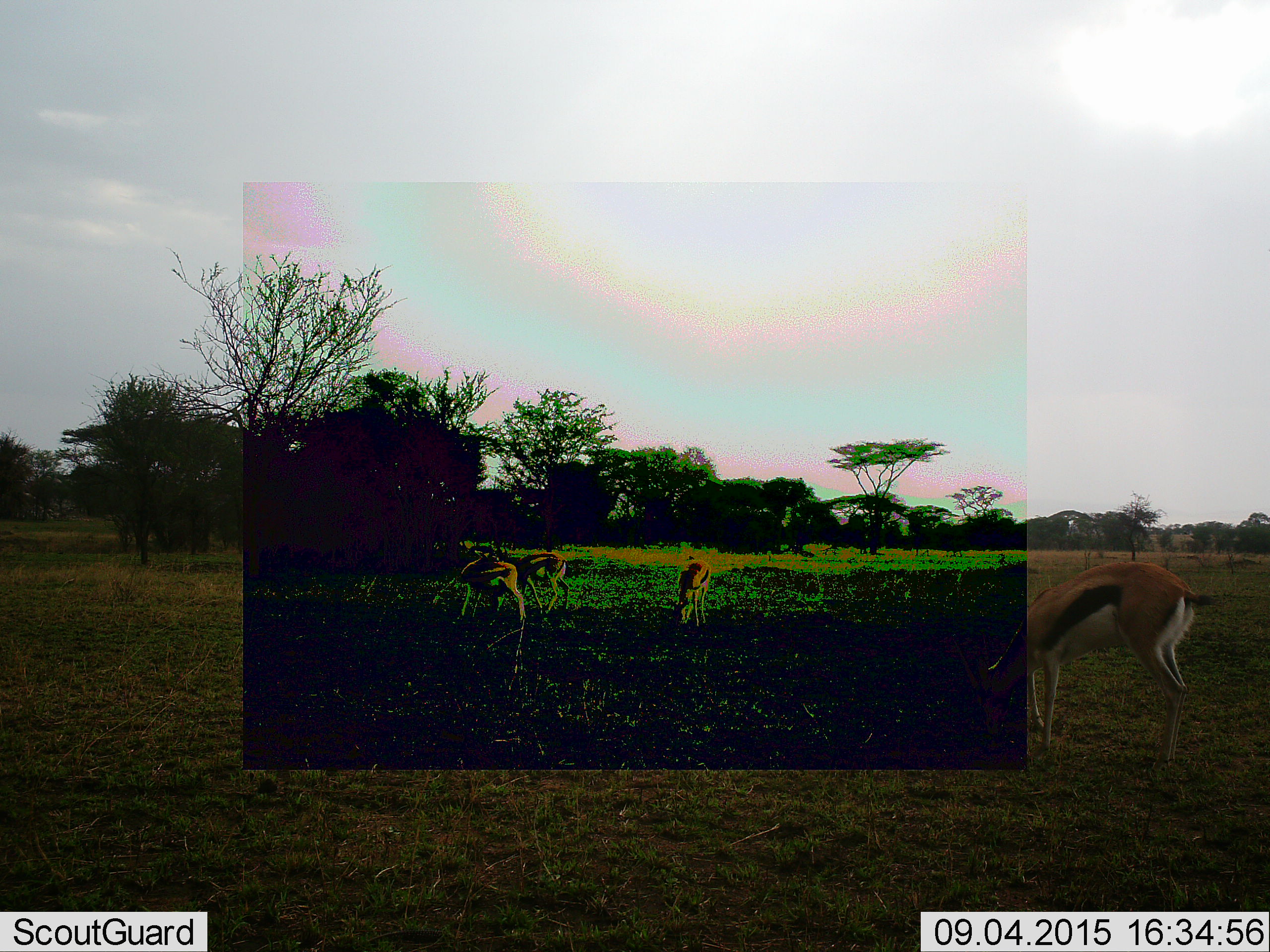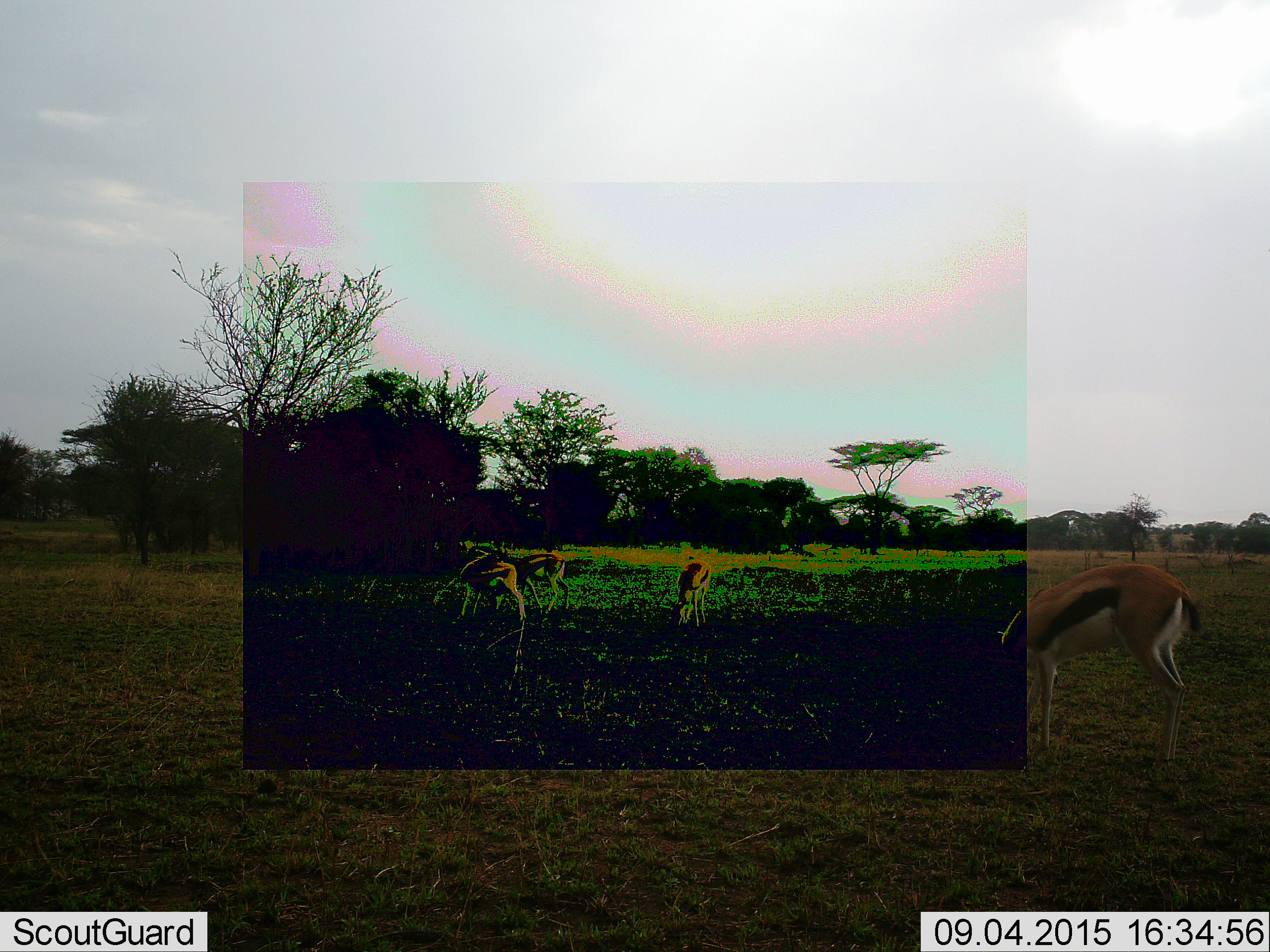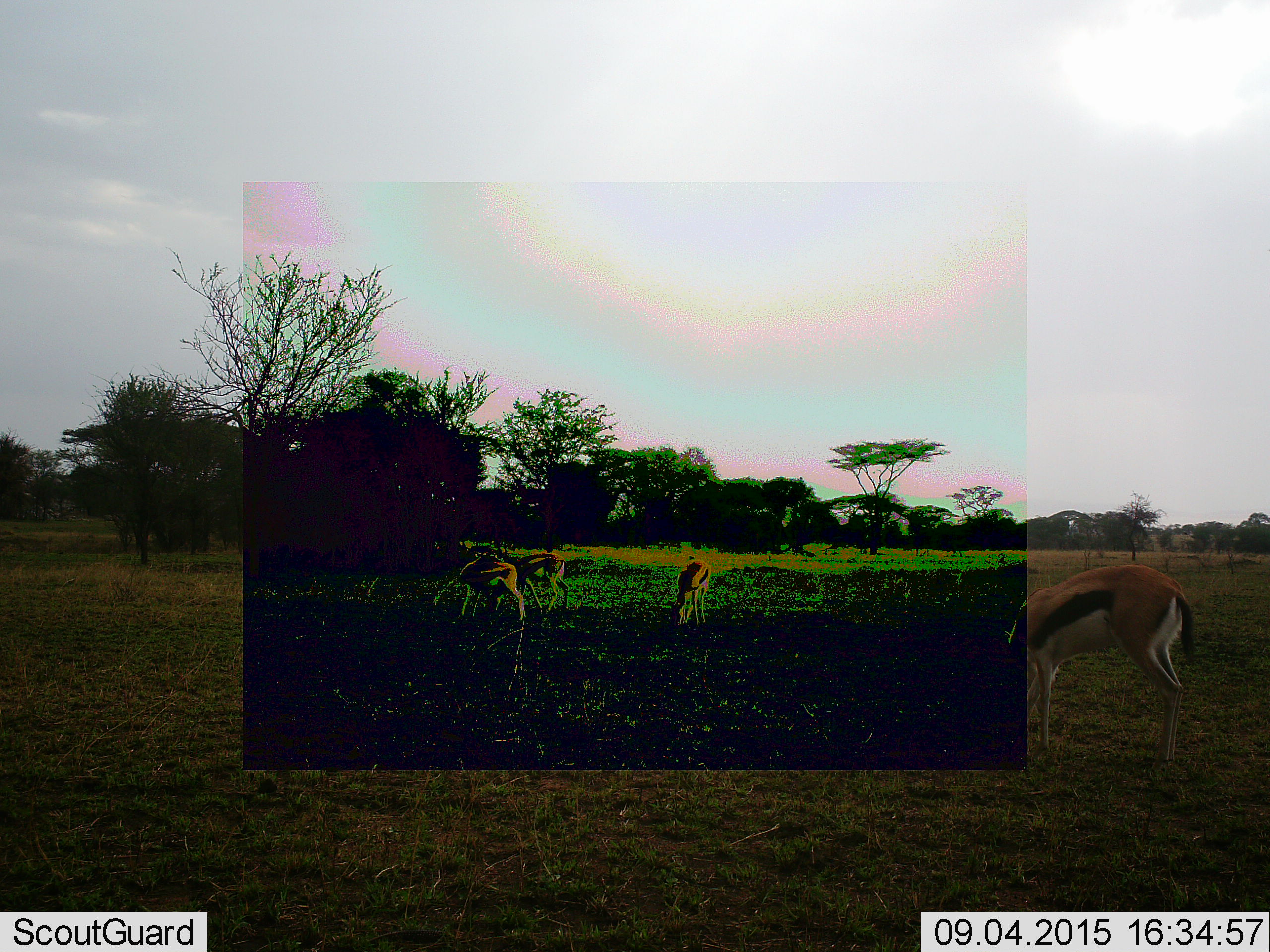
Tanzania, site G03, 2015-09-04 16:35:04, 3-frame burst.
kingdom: Animalia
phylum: Chordata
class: Mammalia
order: Artiodactyla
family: Bovidae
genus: Eudorcas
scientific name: Eudorcas thomsonii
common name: thomson's gazelle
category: gazellethomsons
Gazellethomsons (thomson's gazelle) (Eudorcas thomsonii), count 4. Behavior (volunteer vote fractions): standing 27%, resting 0%, moving 13%, interacting 0%. Young present (vote fraction): 7%. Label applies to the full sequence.